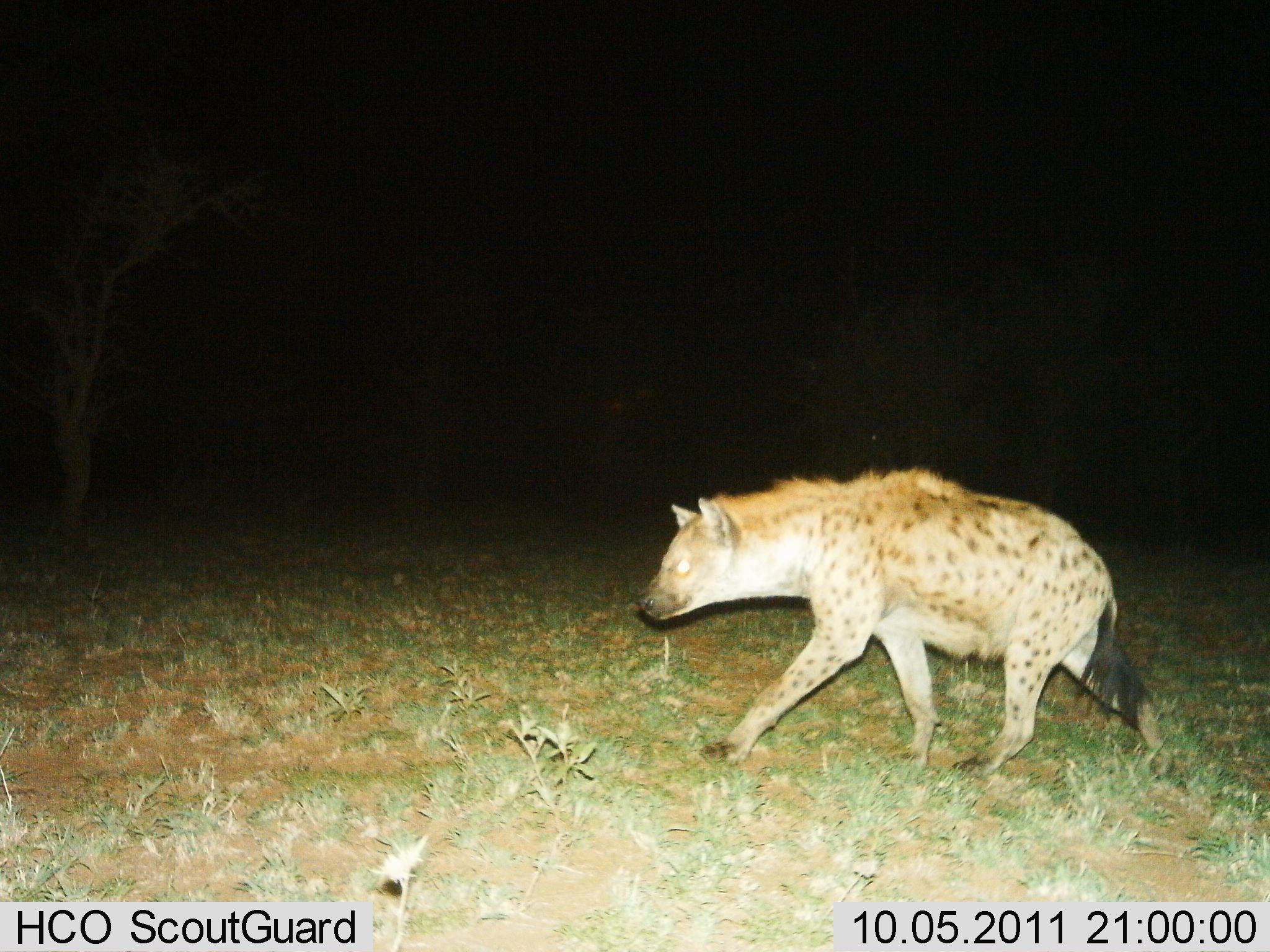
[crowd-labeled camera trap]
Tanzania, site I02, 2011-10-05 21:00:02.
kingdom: Animalia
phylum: Chordata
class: Mammalia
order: Carnivora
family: Hyaenidae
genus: Crocuta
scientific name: Crocuta crocuta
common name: spotted hyena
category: hyenaspotted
Hyenaspotted (spotted hyena) (Crocuta crocuta), count 1. Behavior (volunteer vote fractions): standing 15%, resting 0%, moving 100%, interacting 0%. Young present (vote fraction): 0%. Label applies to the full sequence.